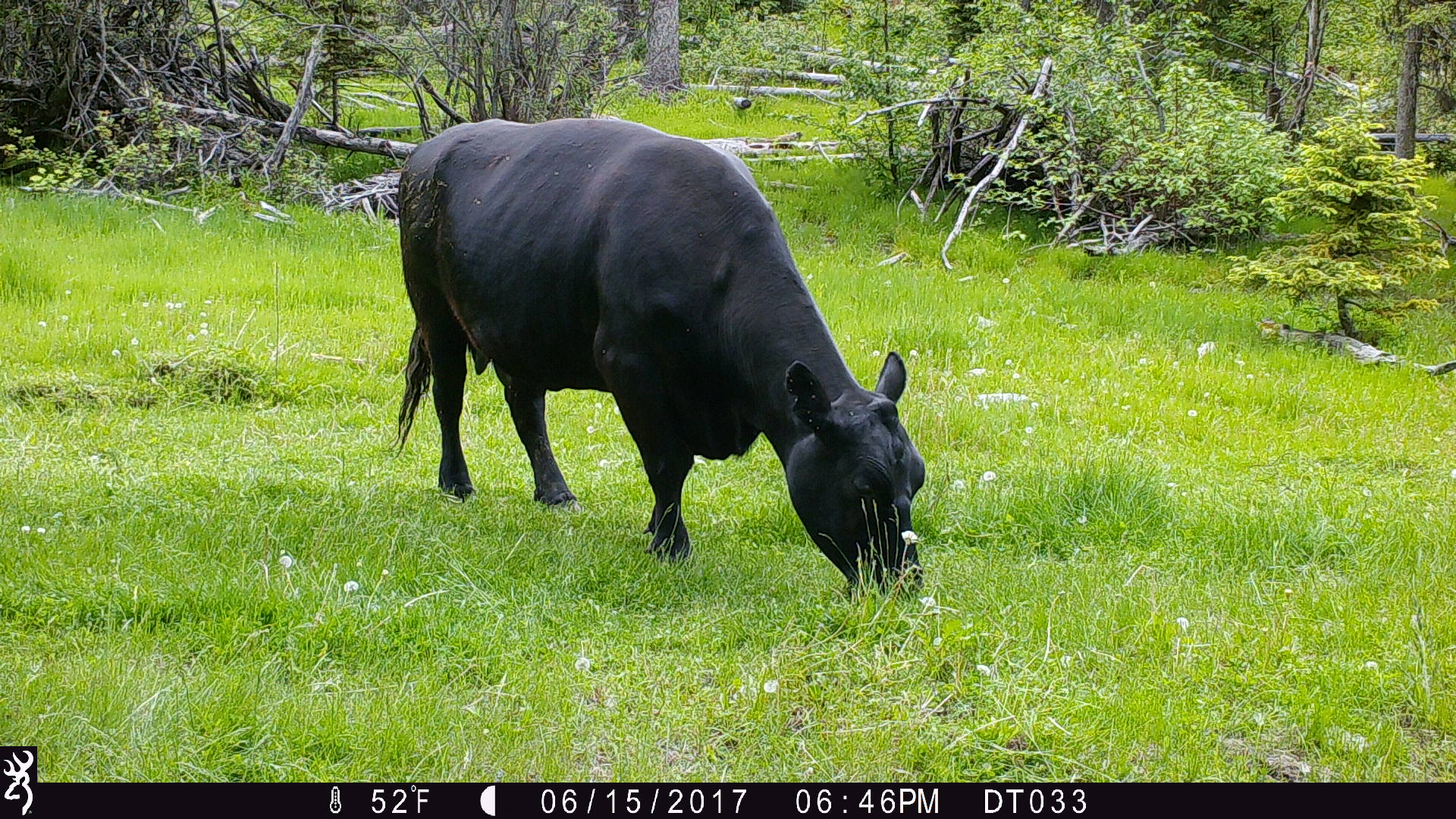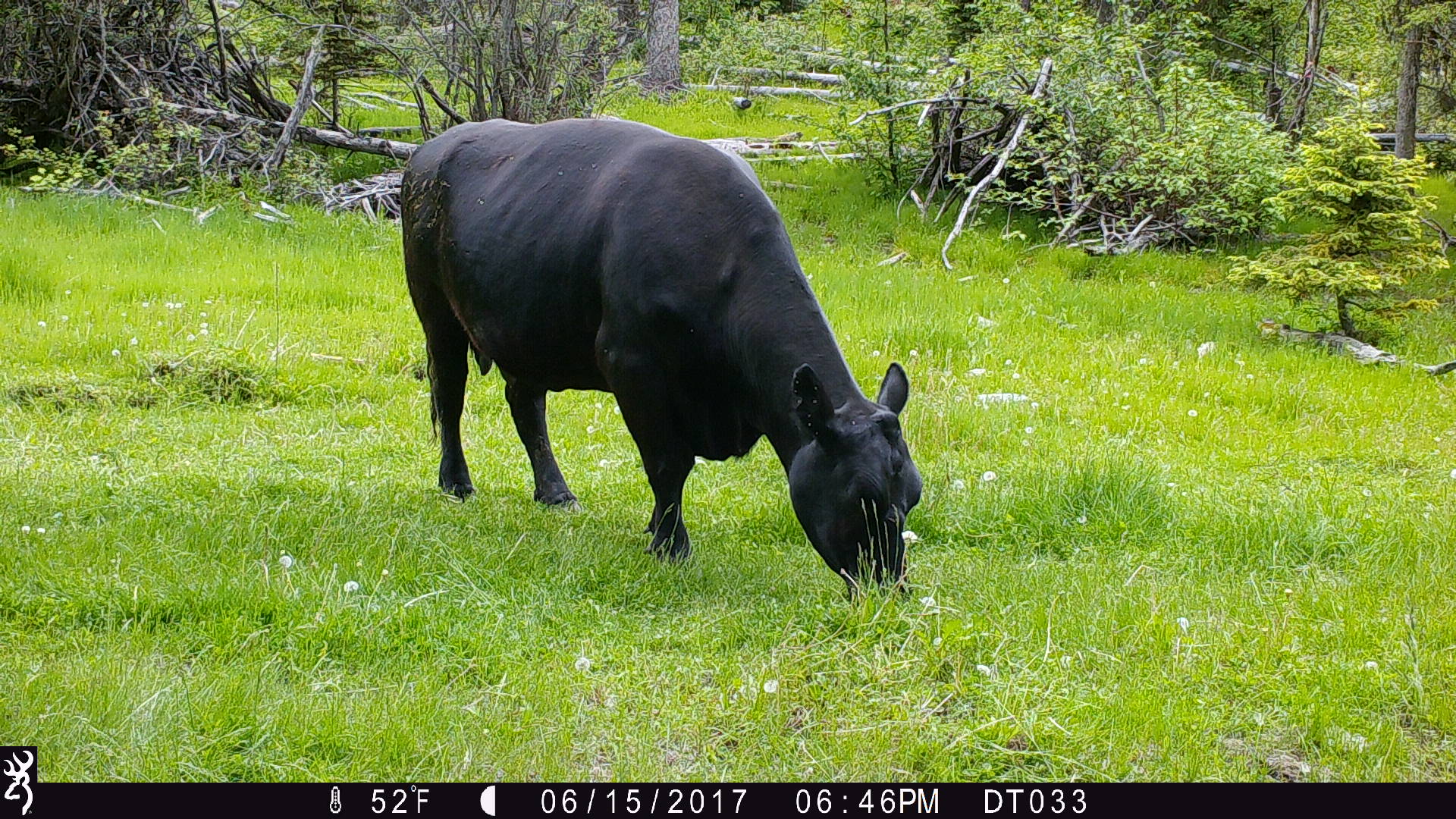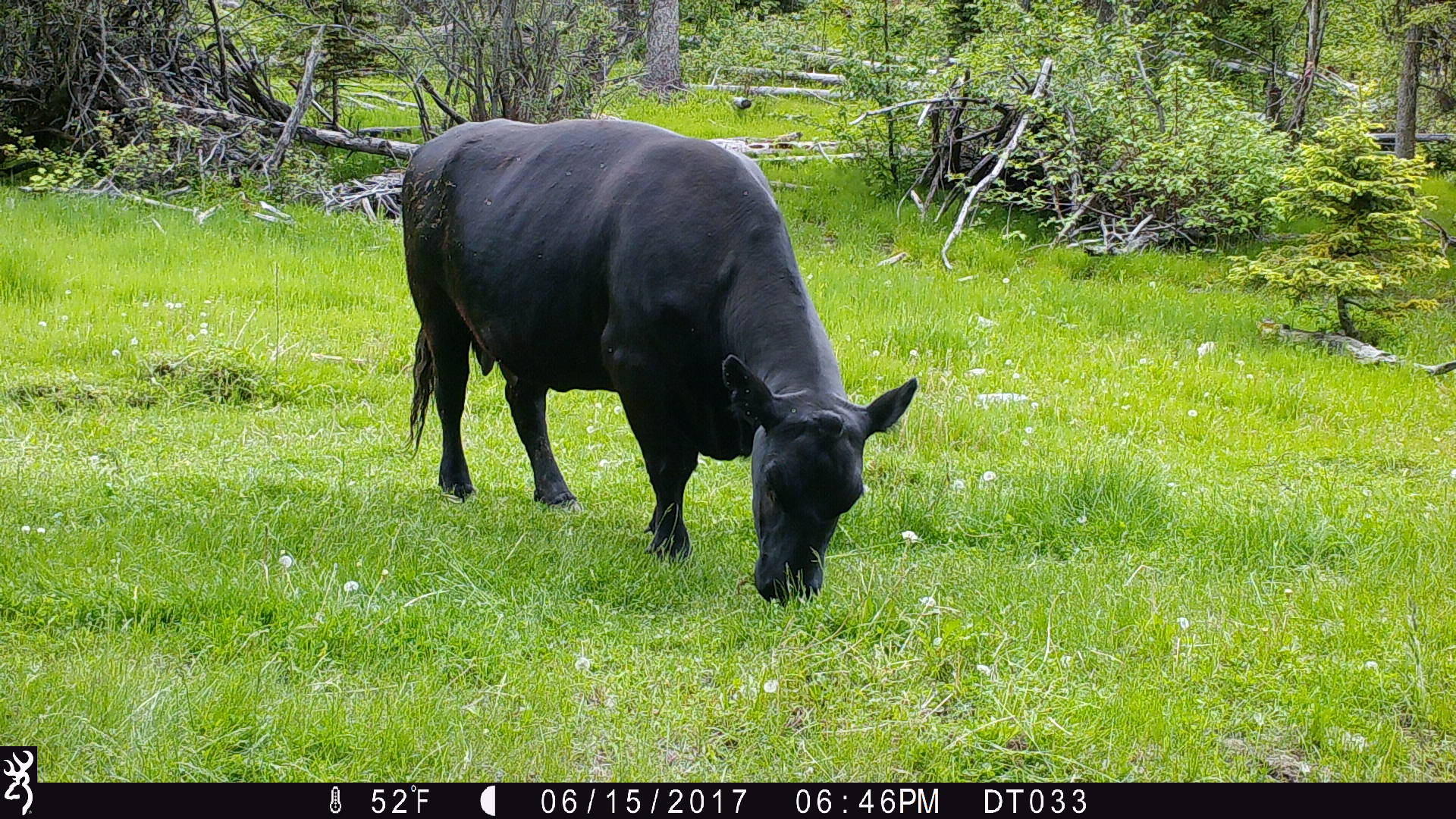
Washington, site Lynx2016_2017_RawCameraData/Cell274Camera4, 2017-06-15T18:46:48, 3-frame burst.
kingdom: Animalia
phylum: Chordata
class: Mammalia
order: Artiodactyla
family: Bovidae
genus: Bos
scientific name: Bos taurus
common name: domestic cattle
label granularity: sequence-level